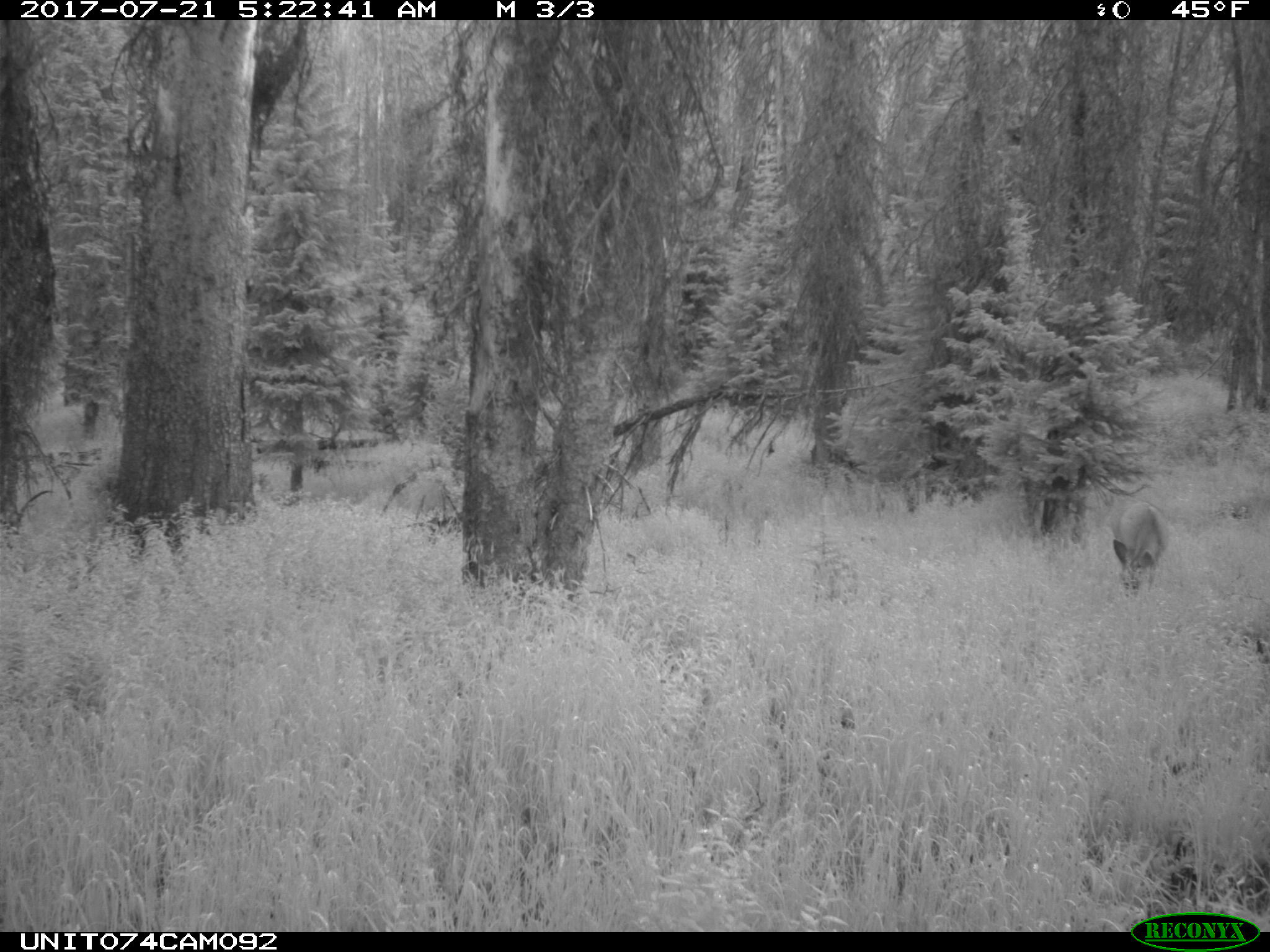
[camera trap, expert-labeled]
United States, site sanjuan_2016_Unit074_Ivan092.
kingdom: Animalia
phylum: Chordata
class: Mammalia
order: Artiodactyla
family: Cervidae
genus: Odocoileus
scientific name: Odocoileus hemionus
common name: mule deer